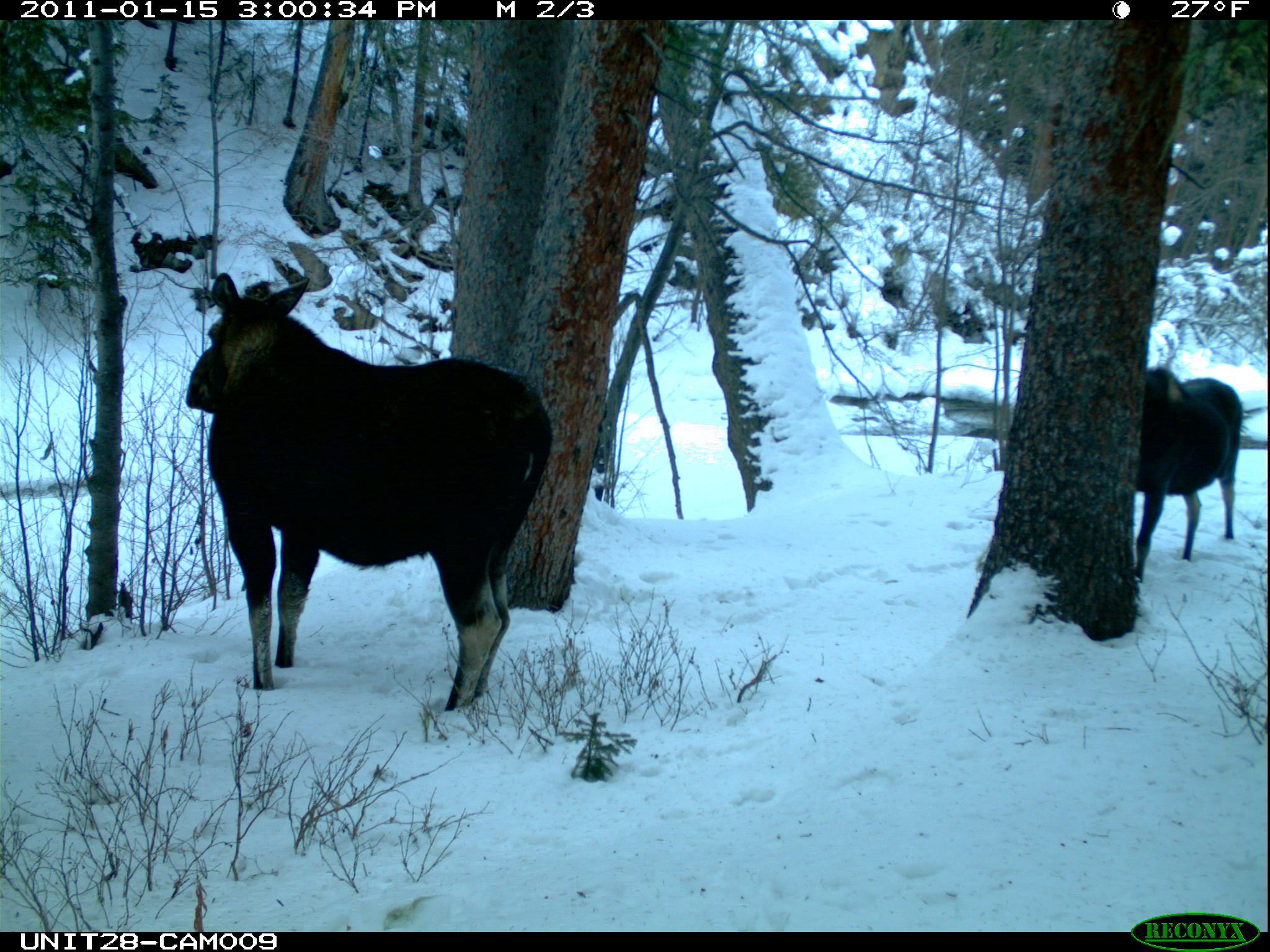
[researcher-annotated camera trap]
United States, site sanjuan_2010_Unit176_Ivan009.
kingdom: Animalia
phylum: Chordata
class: Mammalia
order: Artiodactyla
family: Cervidae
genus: Alces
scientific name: Alces alces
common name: moose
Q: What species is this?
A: Alces alces (moose).